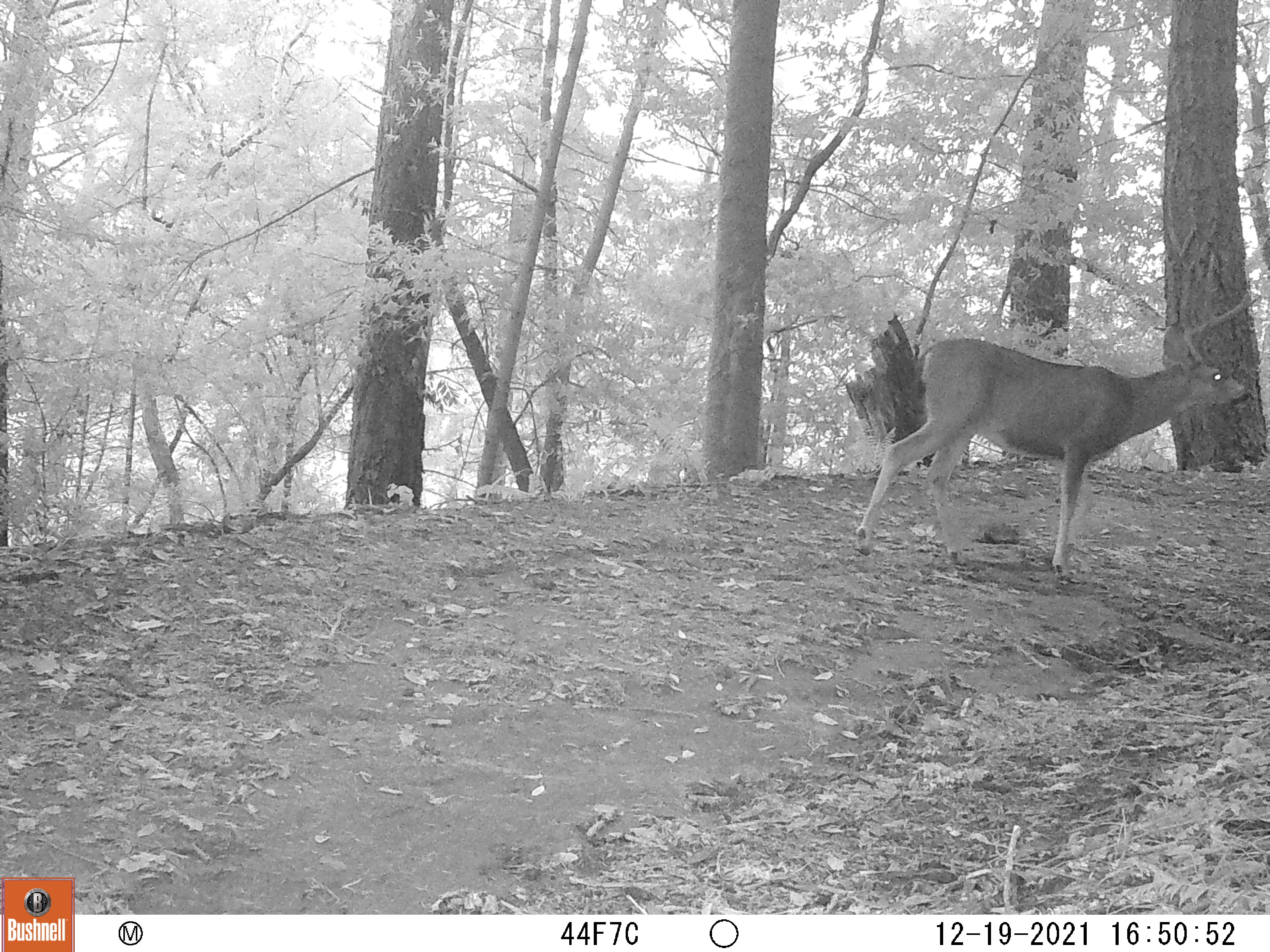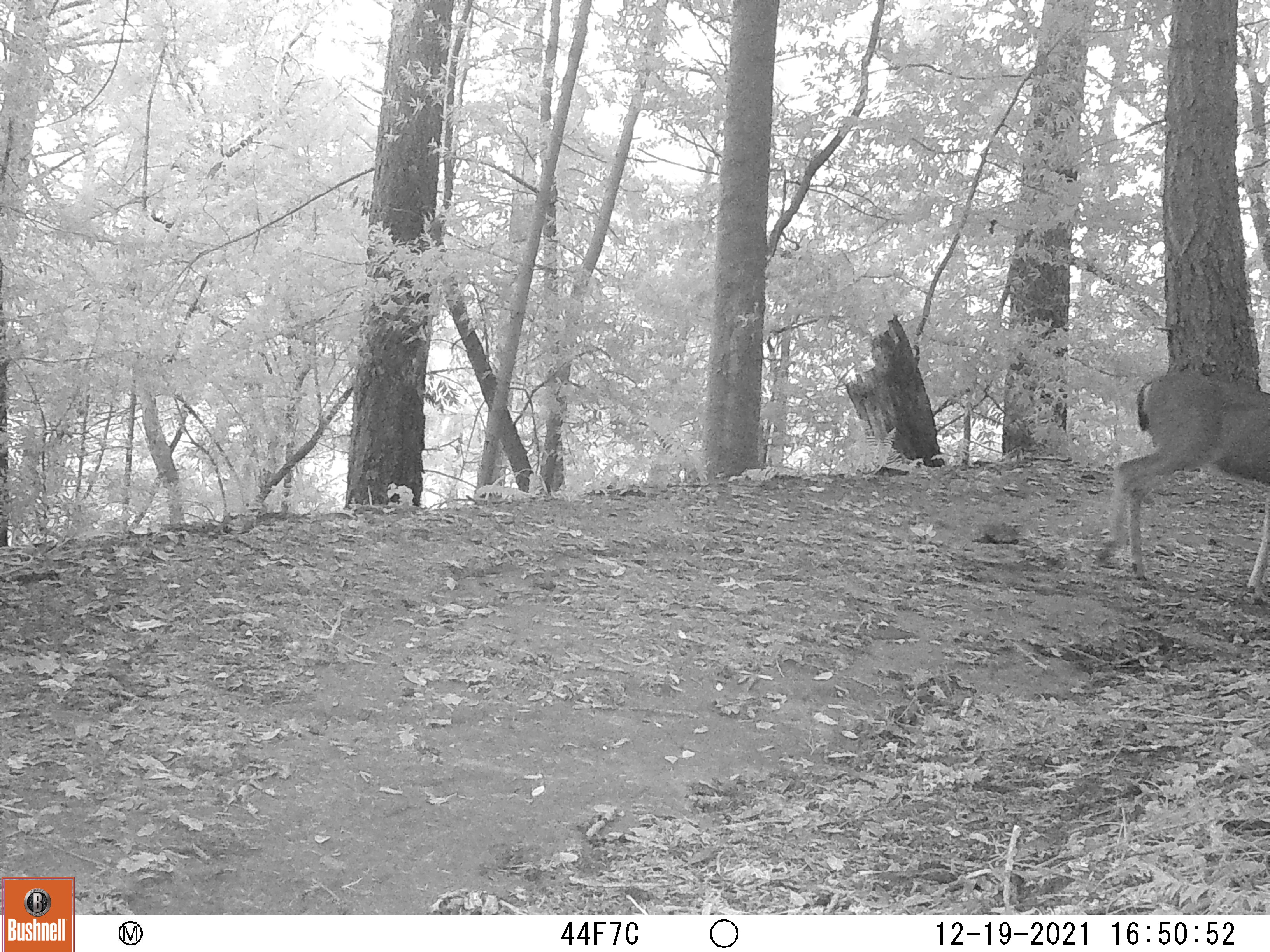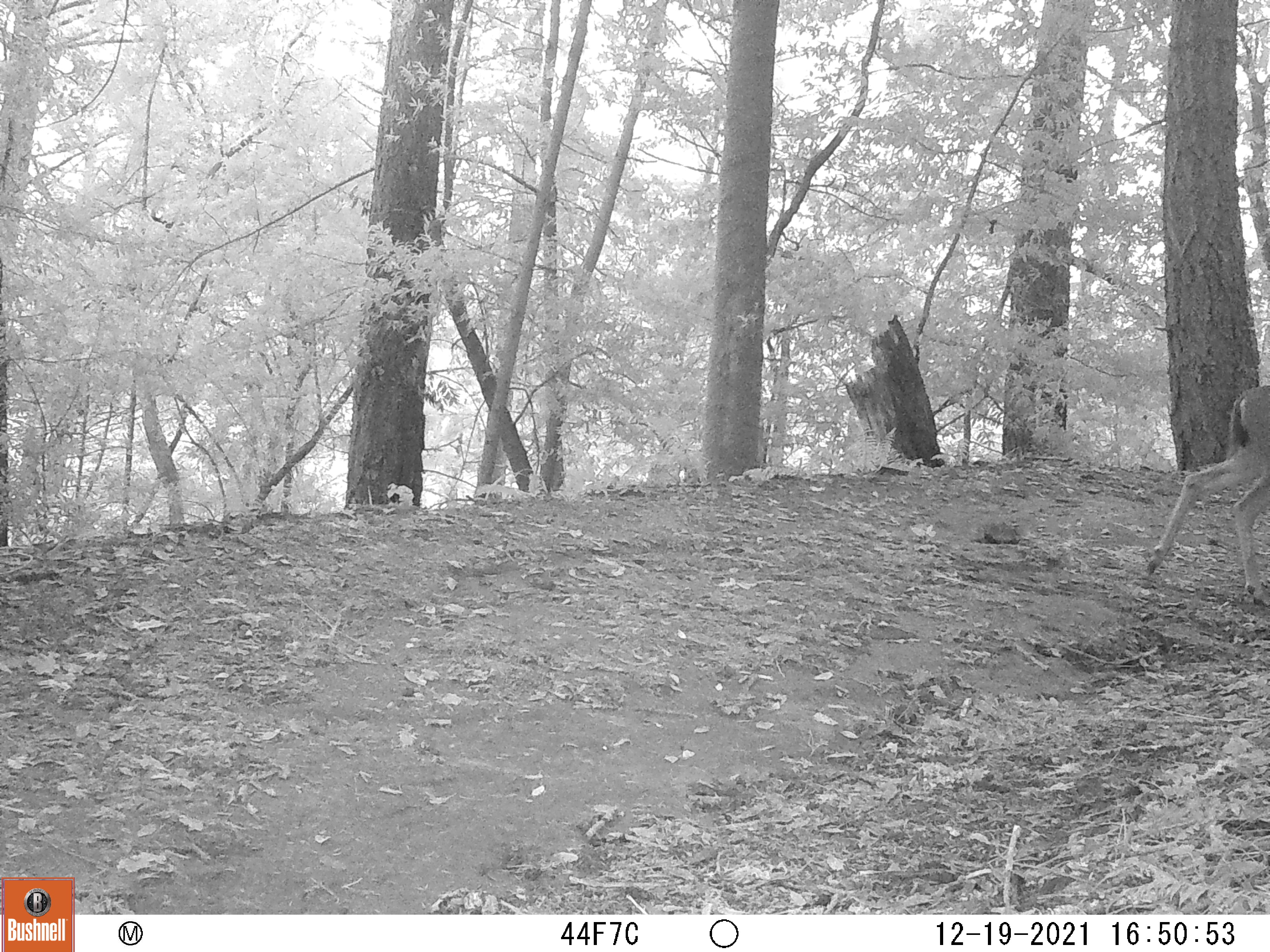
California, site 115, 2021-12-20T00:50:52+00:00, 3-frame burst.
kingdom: Animalia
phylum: Chordata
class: Mammalia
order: Artiodactyla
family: Cervidae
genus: Odocoileus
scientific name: Odocoileus hemionus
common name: mule deer